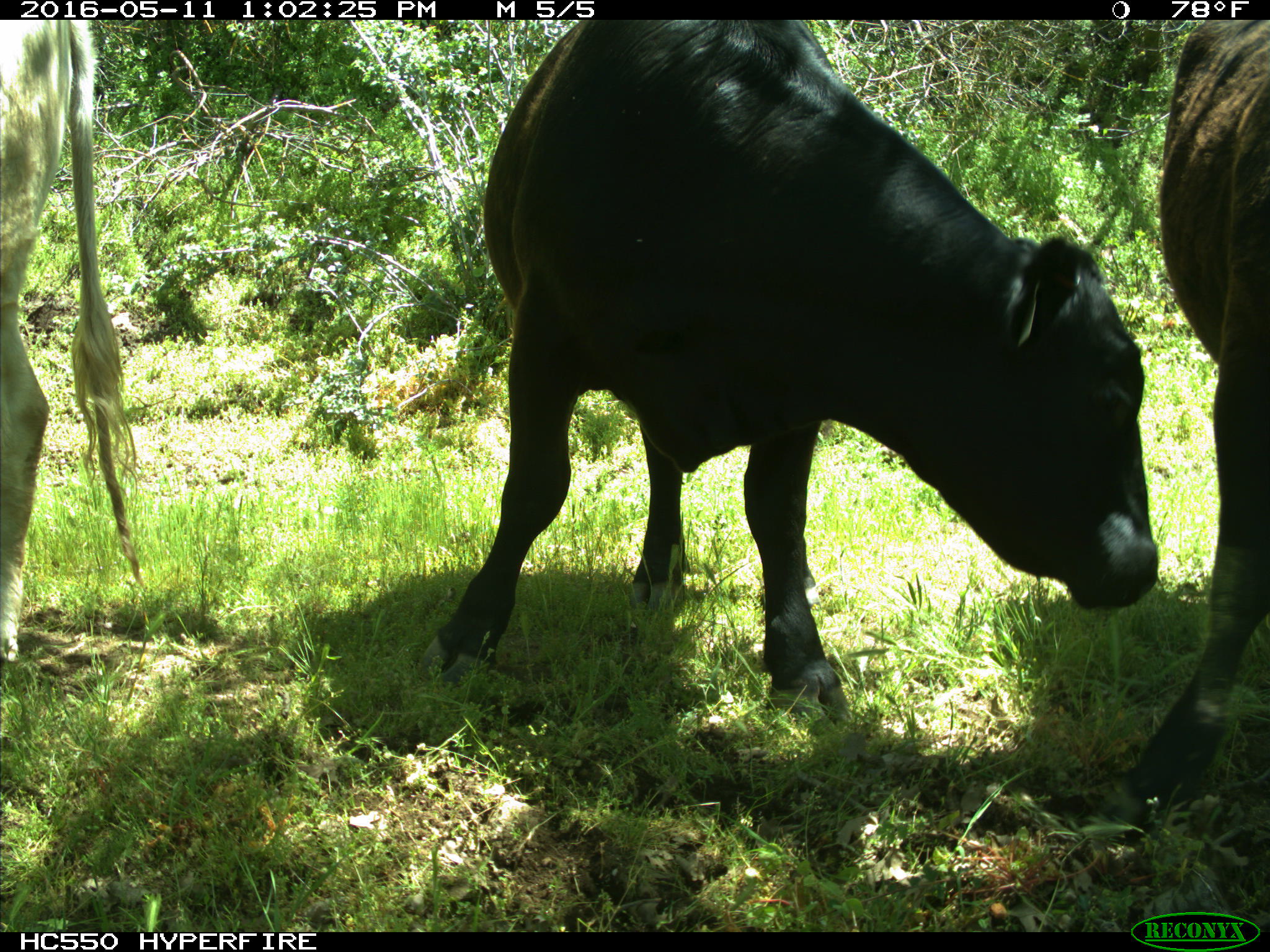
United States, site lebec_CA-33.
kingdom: Animalia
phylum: Chordata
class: Mammalia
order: Artiodactyla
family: Bovidae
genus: Bos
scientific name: Bos taurus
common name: domestic cow